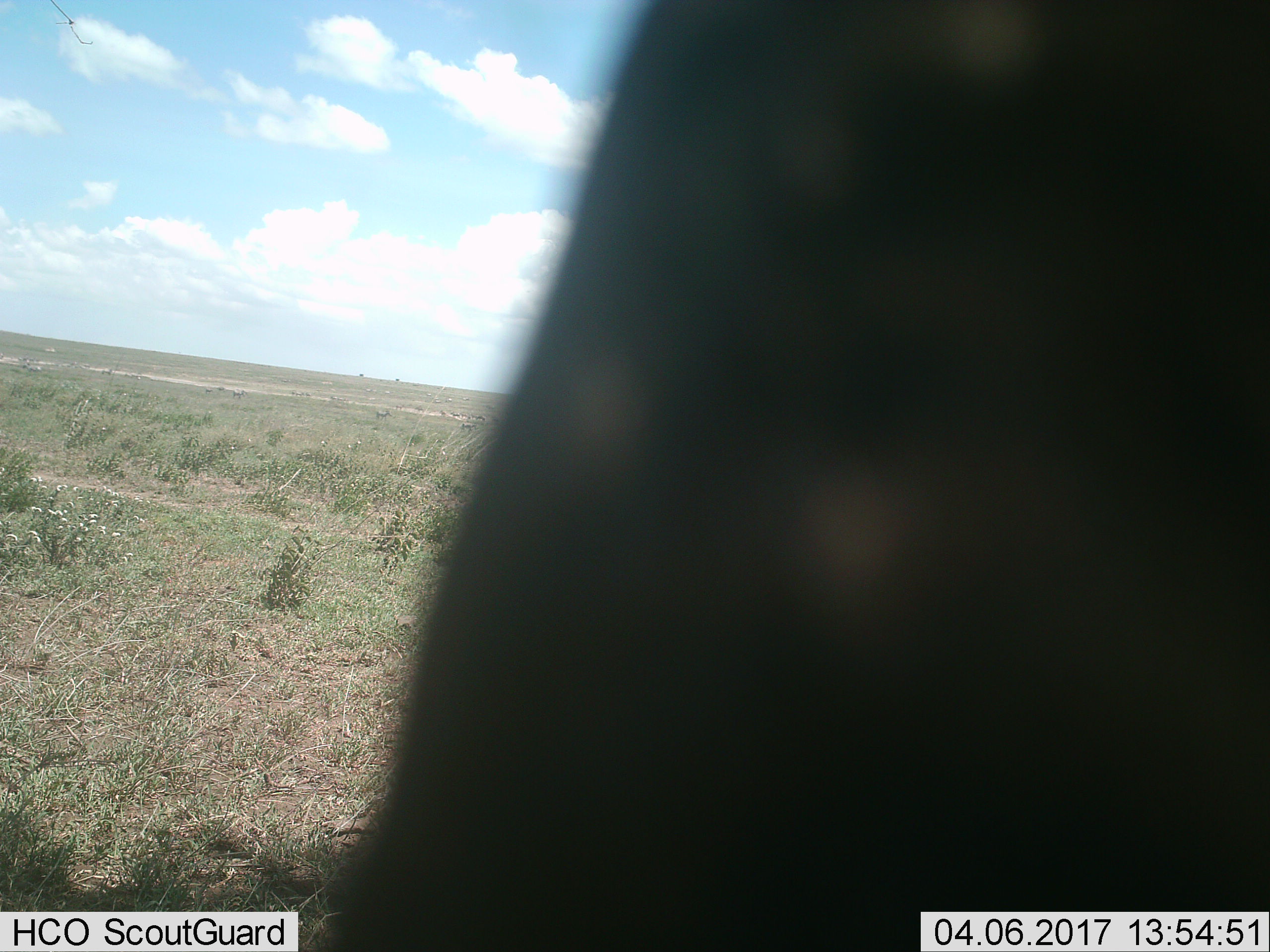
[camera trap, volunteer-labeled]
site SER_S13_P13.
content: unidentified animal